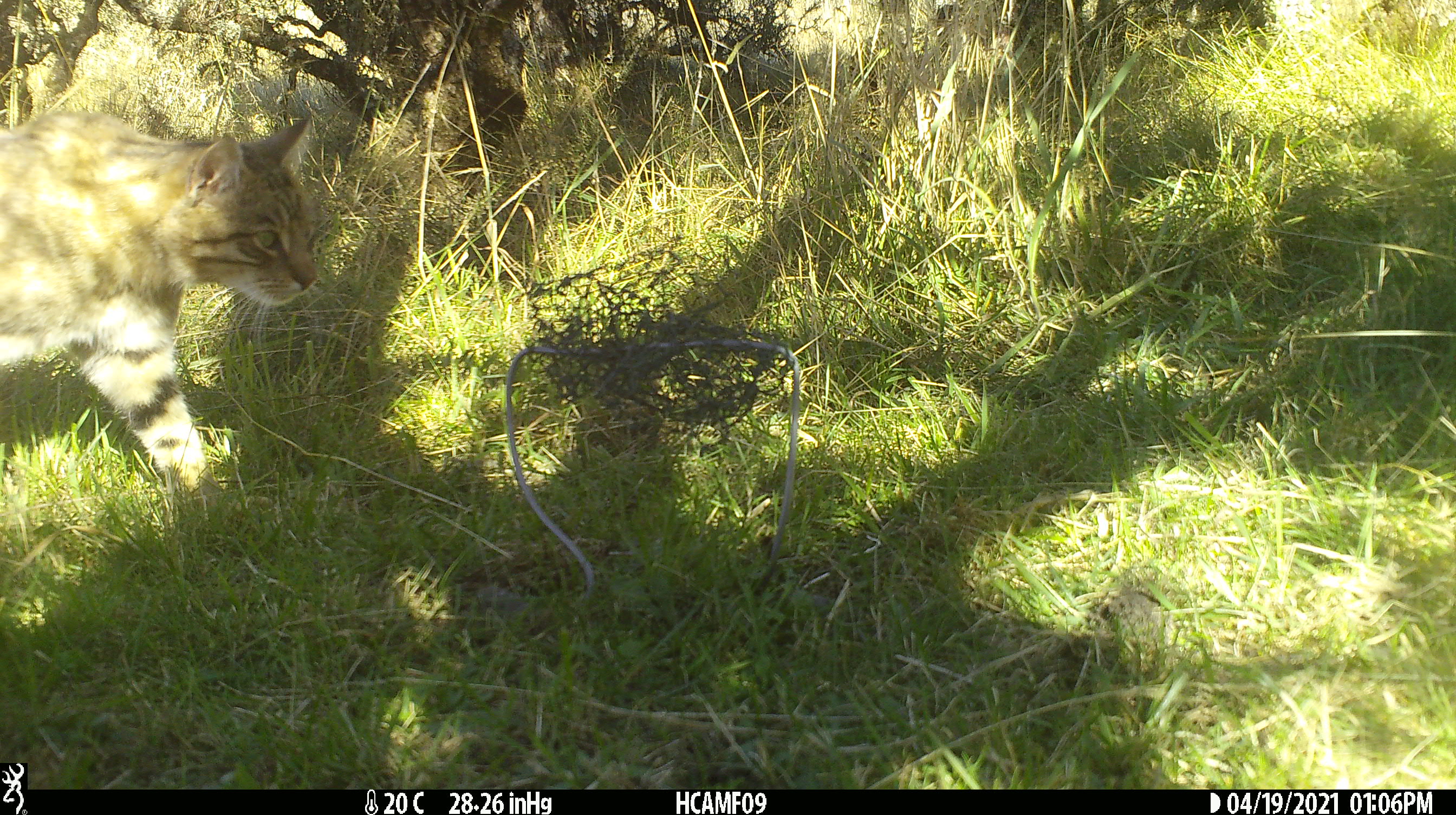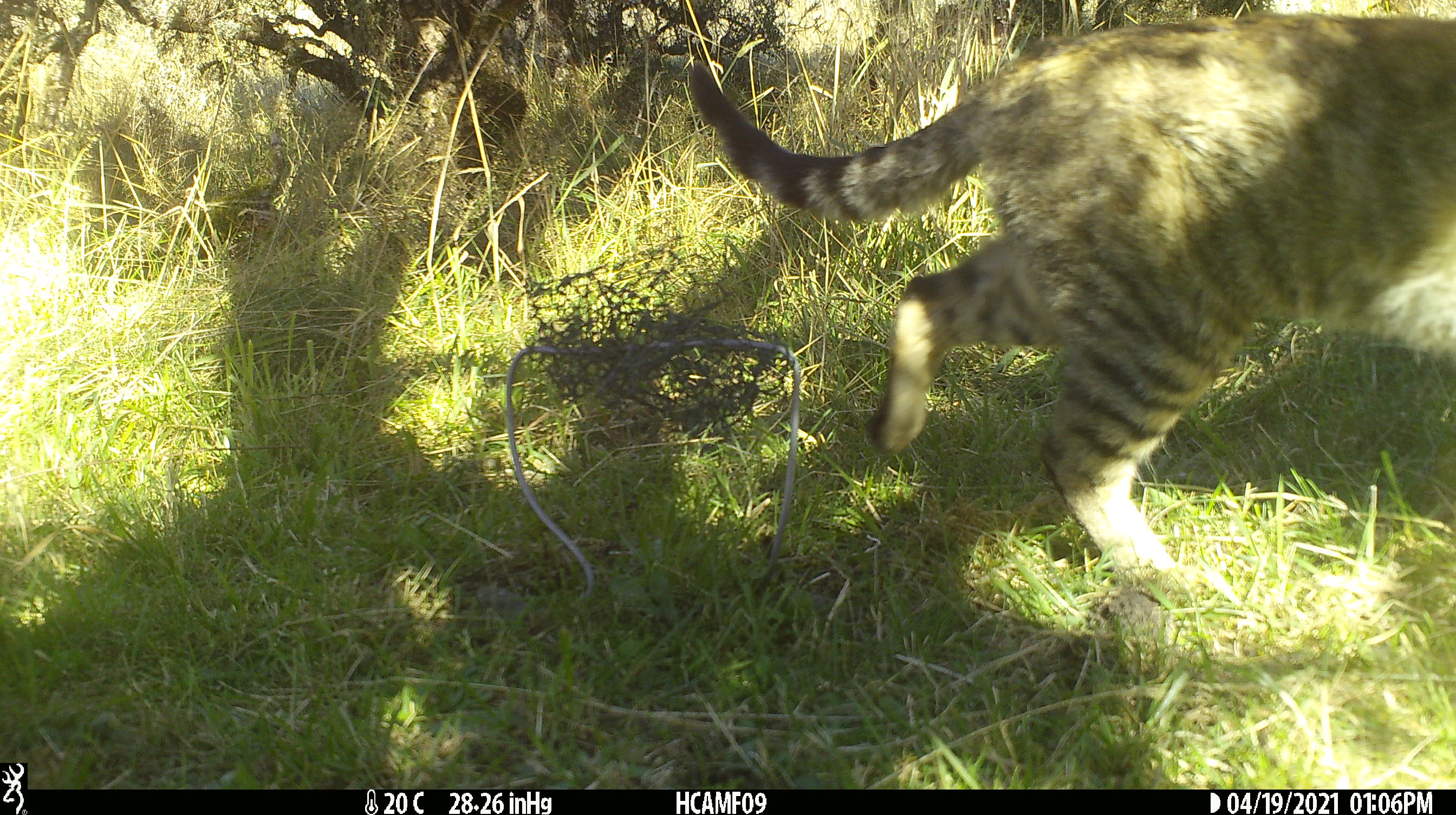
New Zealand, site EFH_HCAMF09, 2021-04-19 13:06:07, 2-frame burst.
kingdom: Animalia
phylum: Chordata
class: Mammalia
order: Carnivora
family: Felidae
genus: Felis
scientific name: Felis catus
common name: domestic cat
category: cat